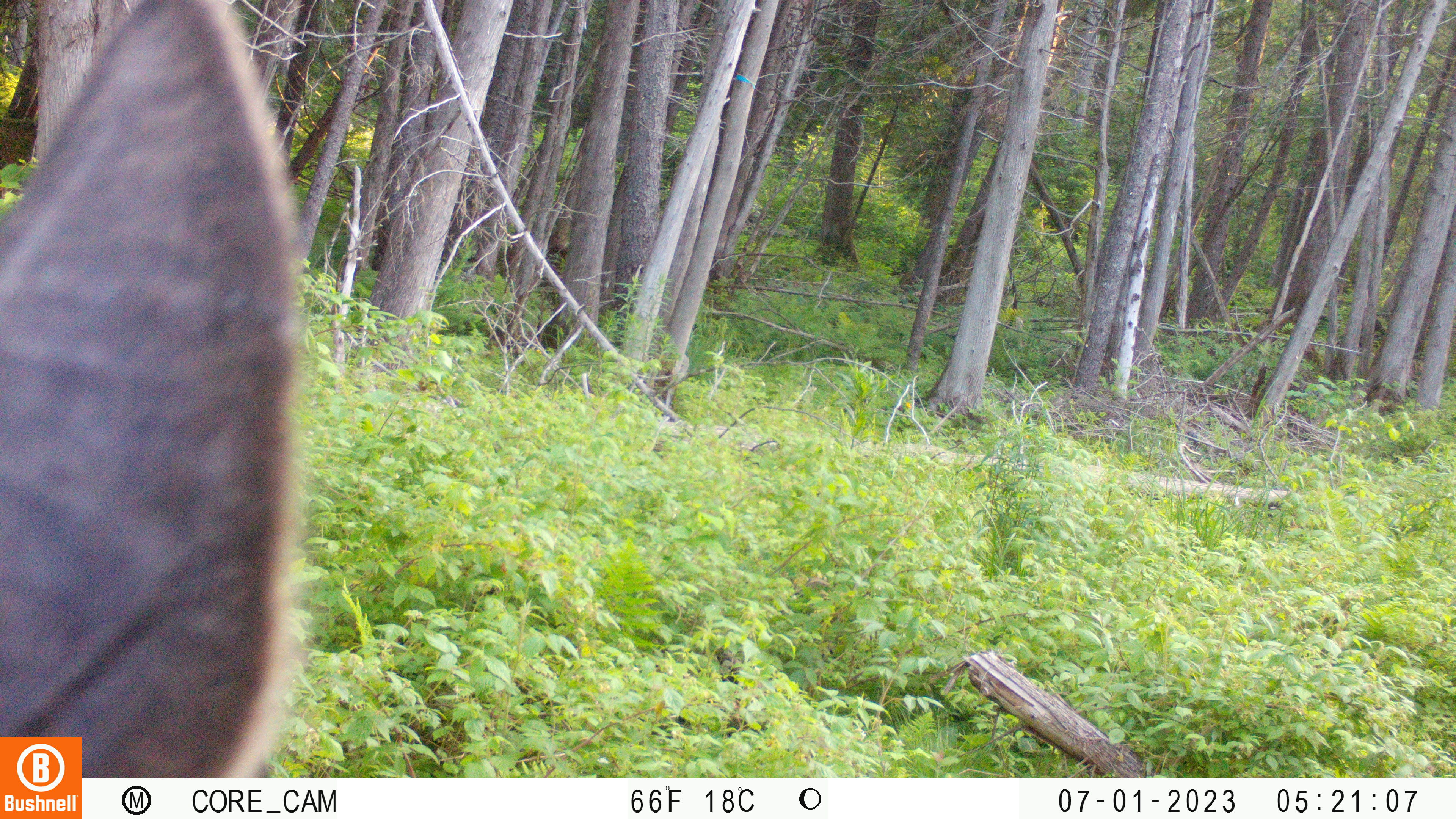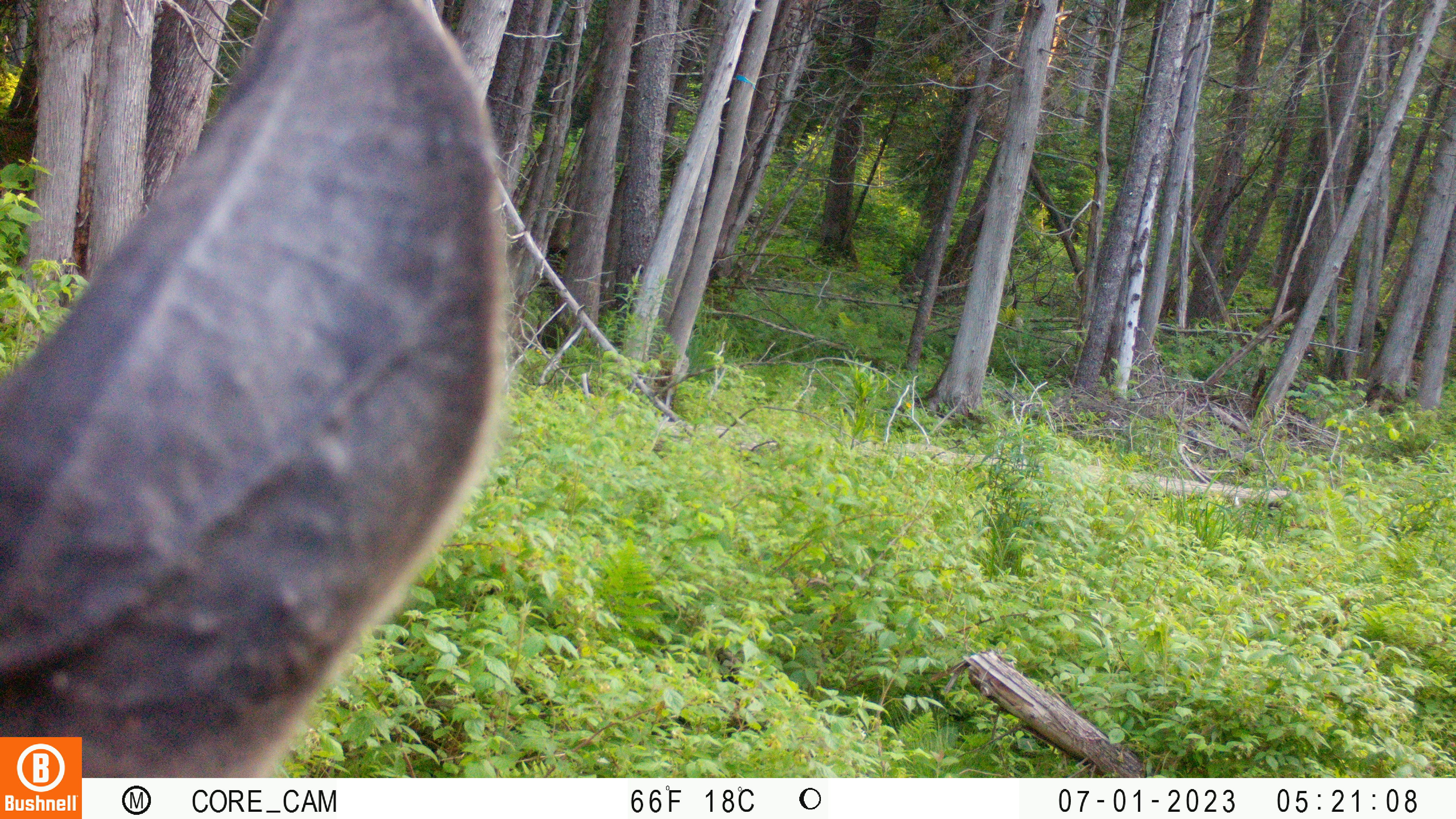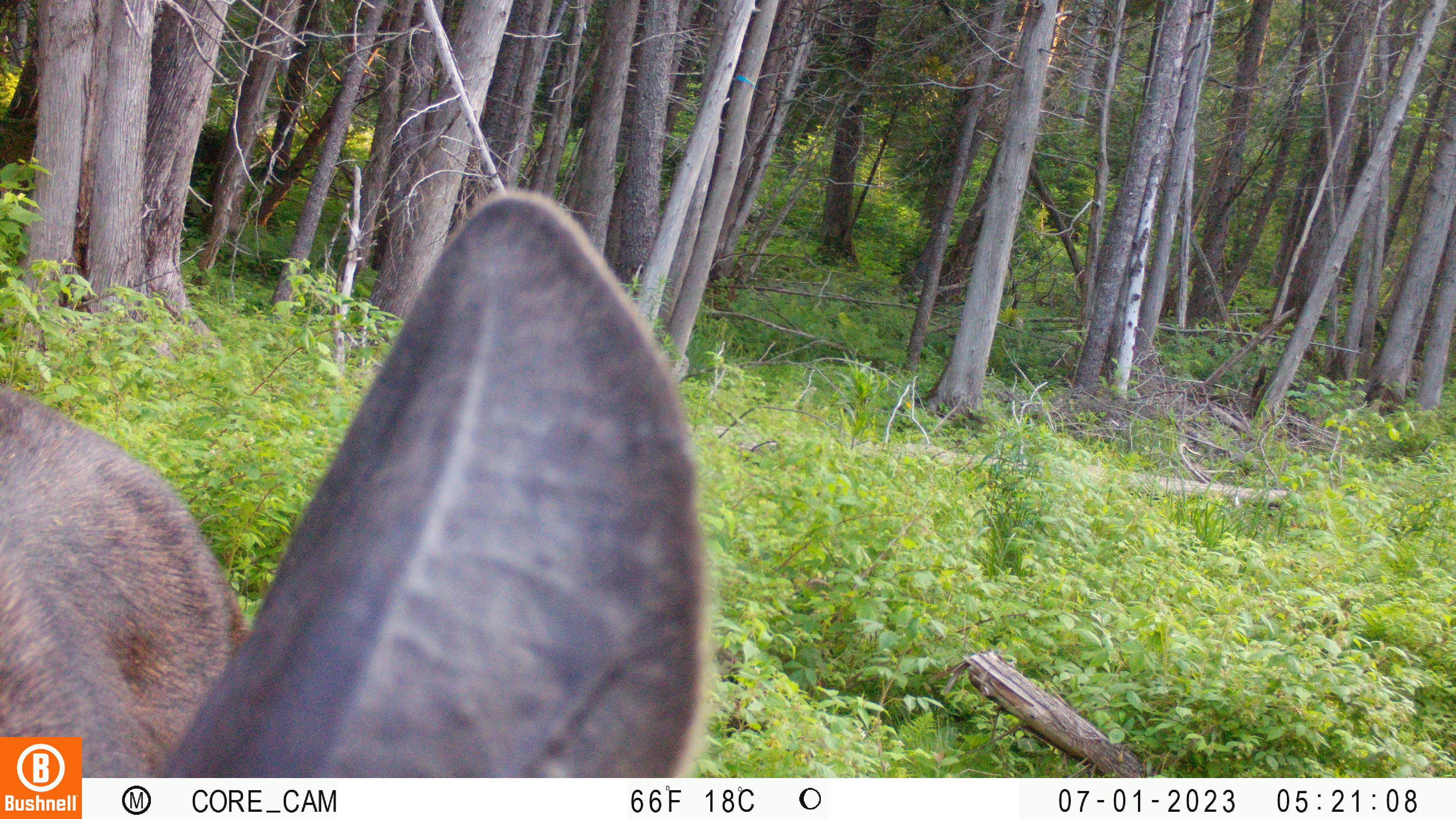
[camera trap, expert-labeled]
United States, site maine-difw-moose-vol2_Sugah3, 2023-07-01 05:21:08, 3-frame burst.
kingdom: Animalia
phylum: Chordata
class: Mammalia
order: Artiodactyla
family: Cervidae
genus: Alces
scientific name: Alces alces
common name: moose